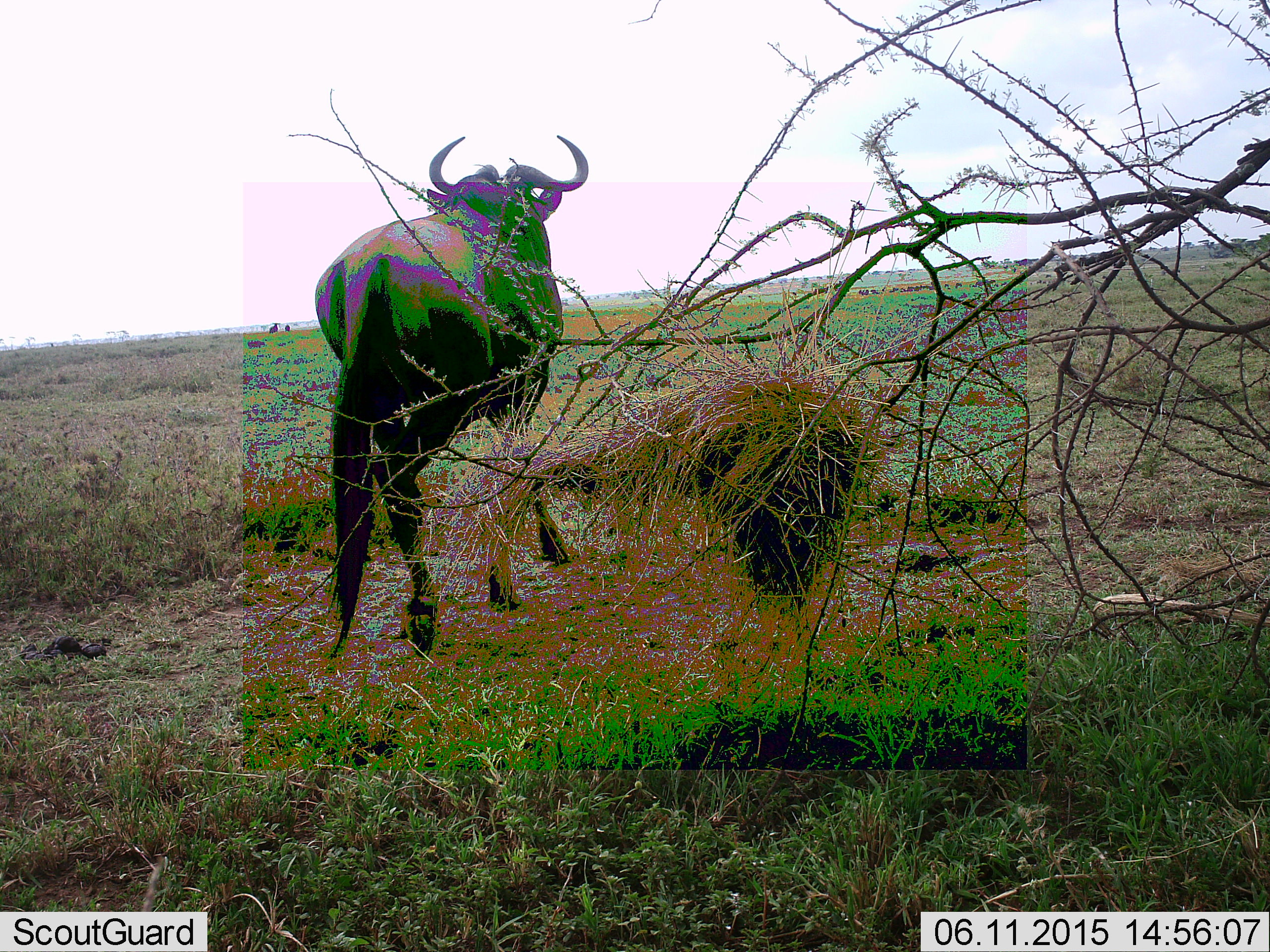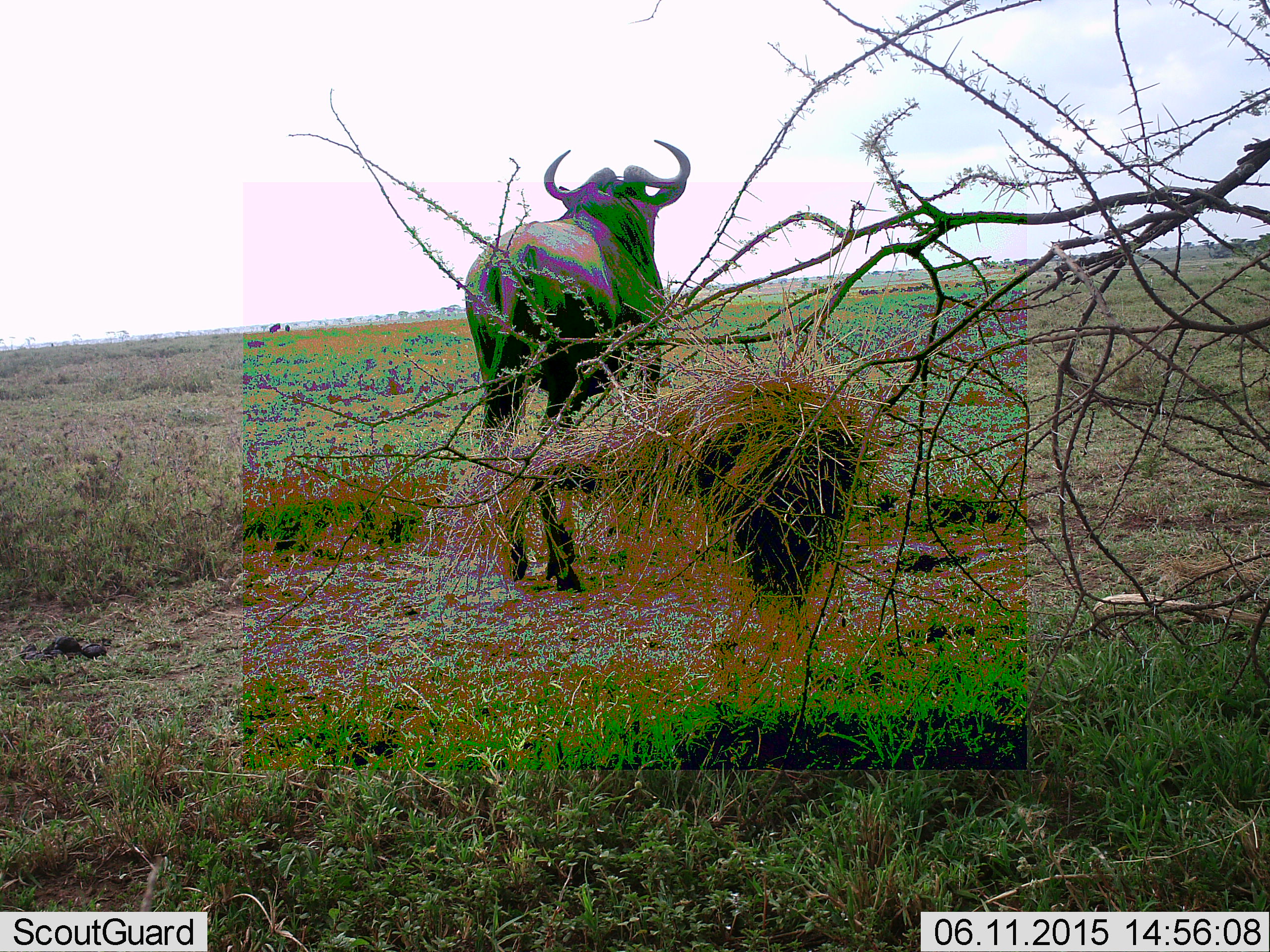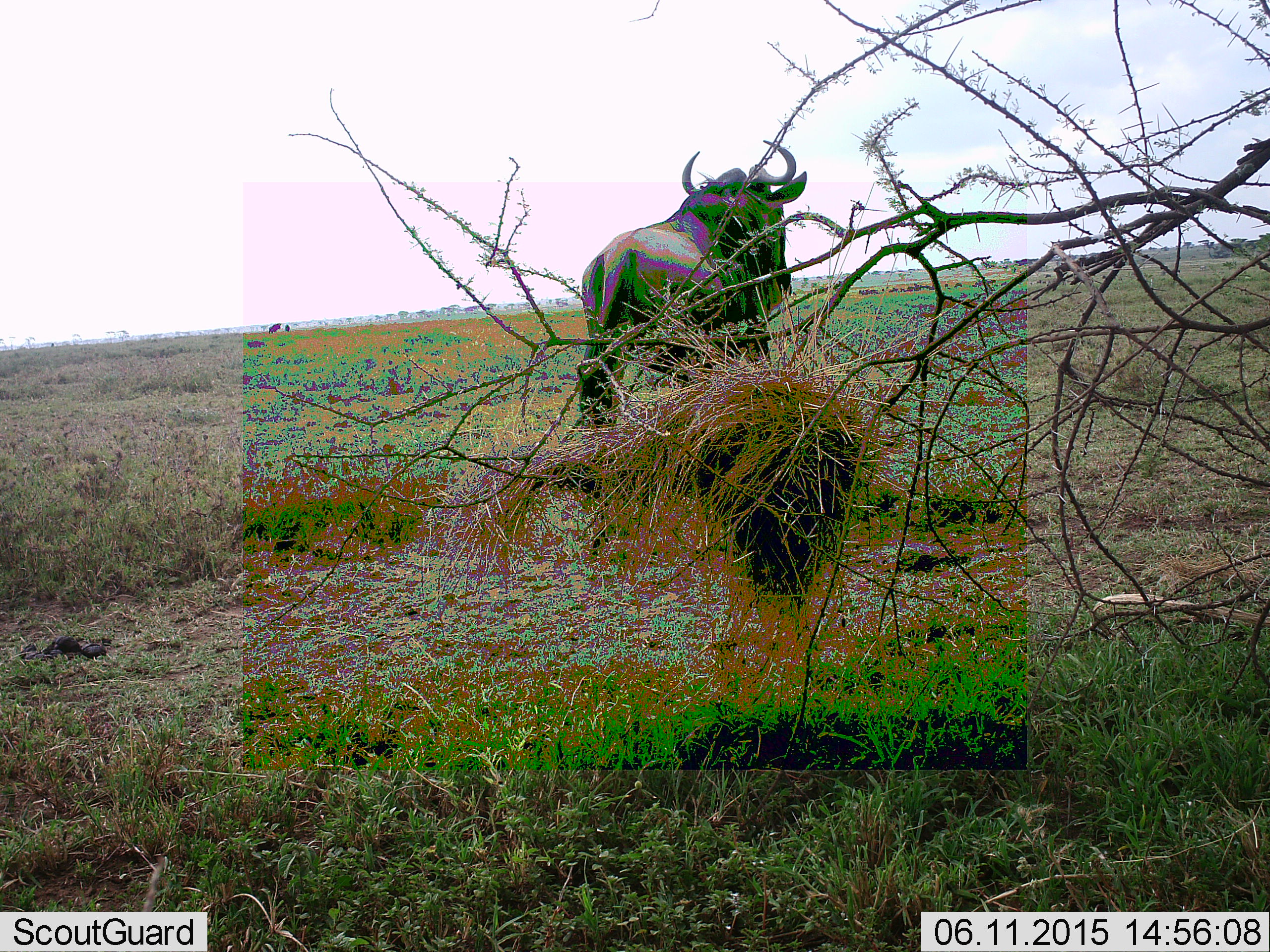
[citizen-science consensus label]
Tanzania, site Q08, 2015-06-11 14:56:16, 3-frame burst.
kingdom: Animalia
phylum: Chordata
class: Mammalia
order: Artiodactyla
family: Bovidae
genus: Connochaetes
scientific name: Connochaetes taurinus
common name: blue wildebeest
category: wildebeest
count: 1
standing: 40%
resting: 0%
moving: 80%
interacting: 0%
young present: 0%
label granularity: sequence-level